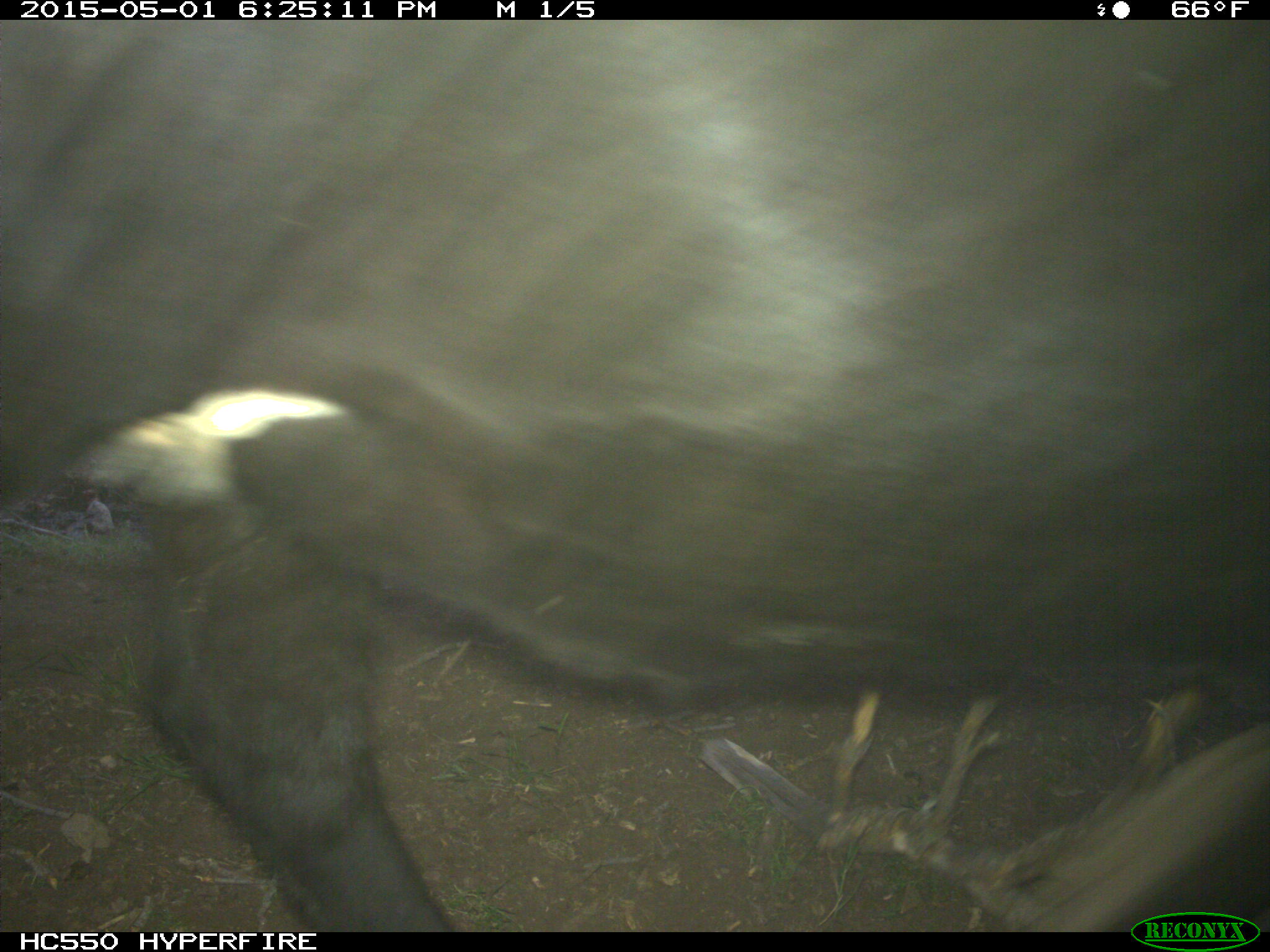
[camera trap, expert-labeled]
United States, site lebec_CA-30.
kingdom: Animalia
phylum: Chordata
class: Mammalia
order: Artiodactyla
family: Bovidae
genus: Bos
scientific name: Bos taurus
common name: domestic cow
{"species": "Bos taurus (domestic cow)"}